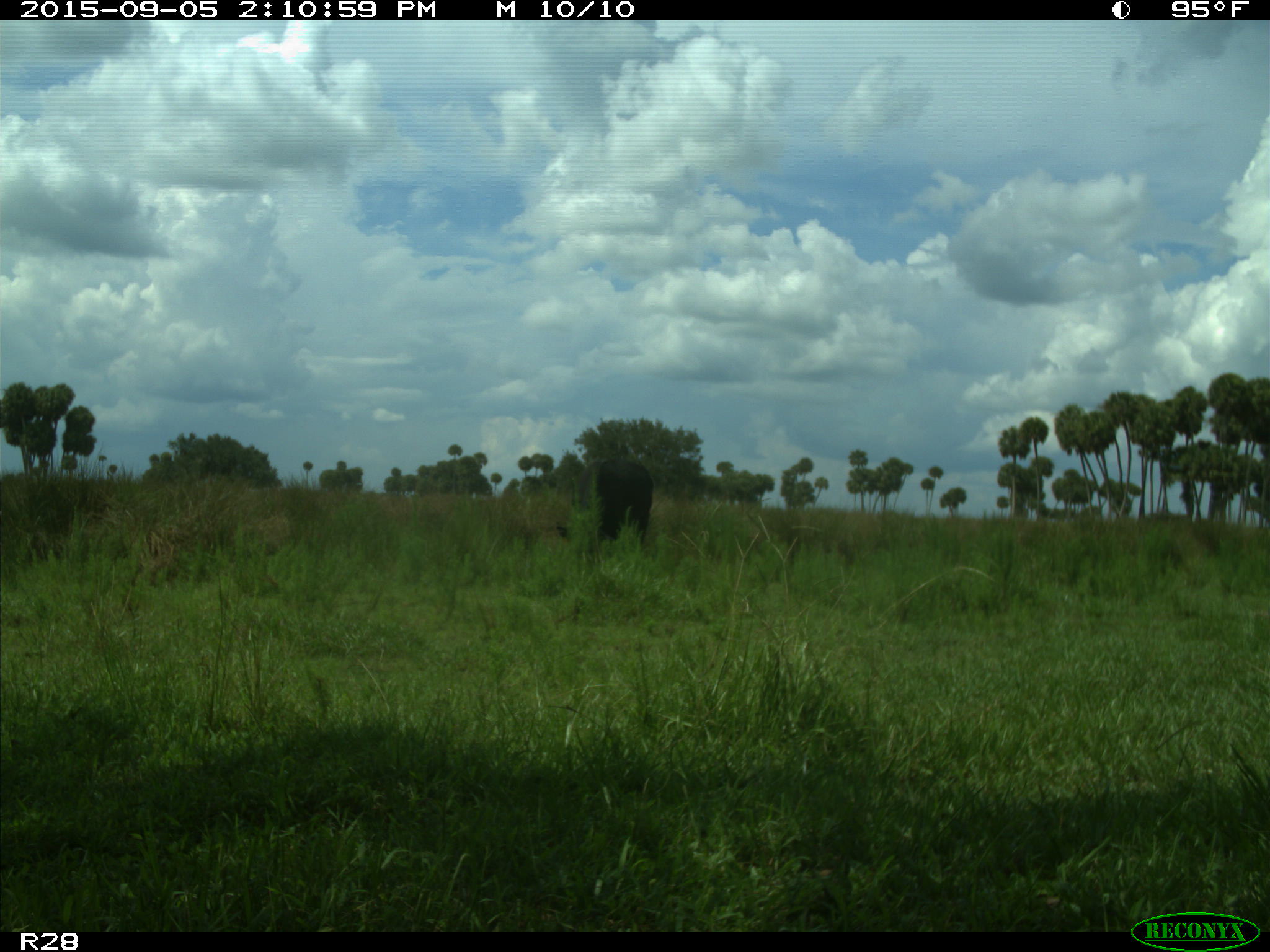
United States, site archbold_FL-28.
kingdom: Animalia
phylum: Chordata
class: Mammalia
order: Artiodactyla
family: Bovidae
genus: Bos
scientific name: Bos taurus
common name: domestic cow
Bos taurus (domestic cow).